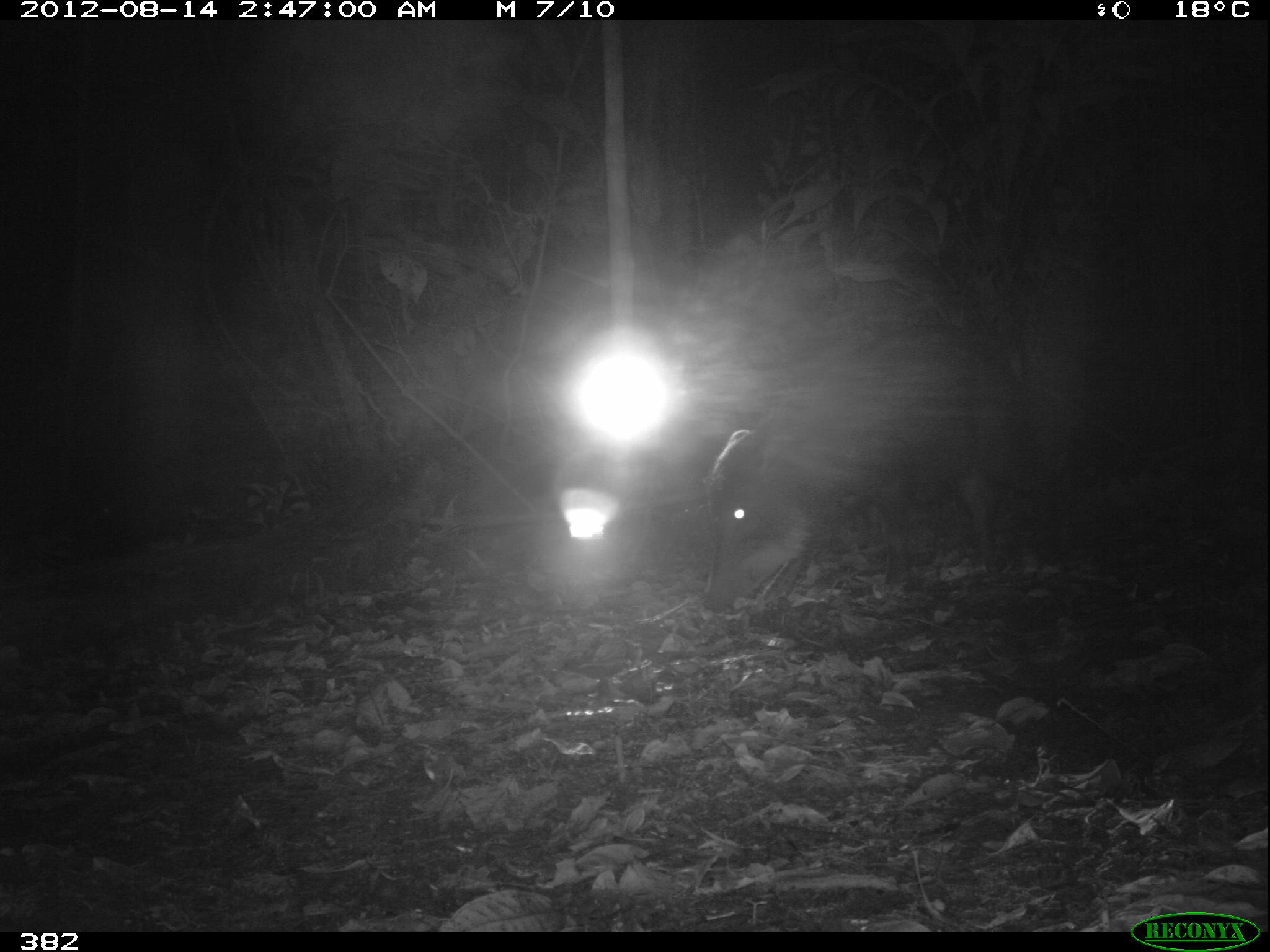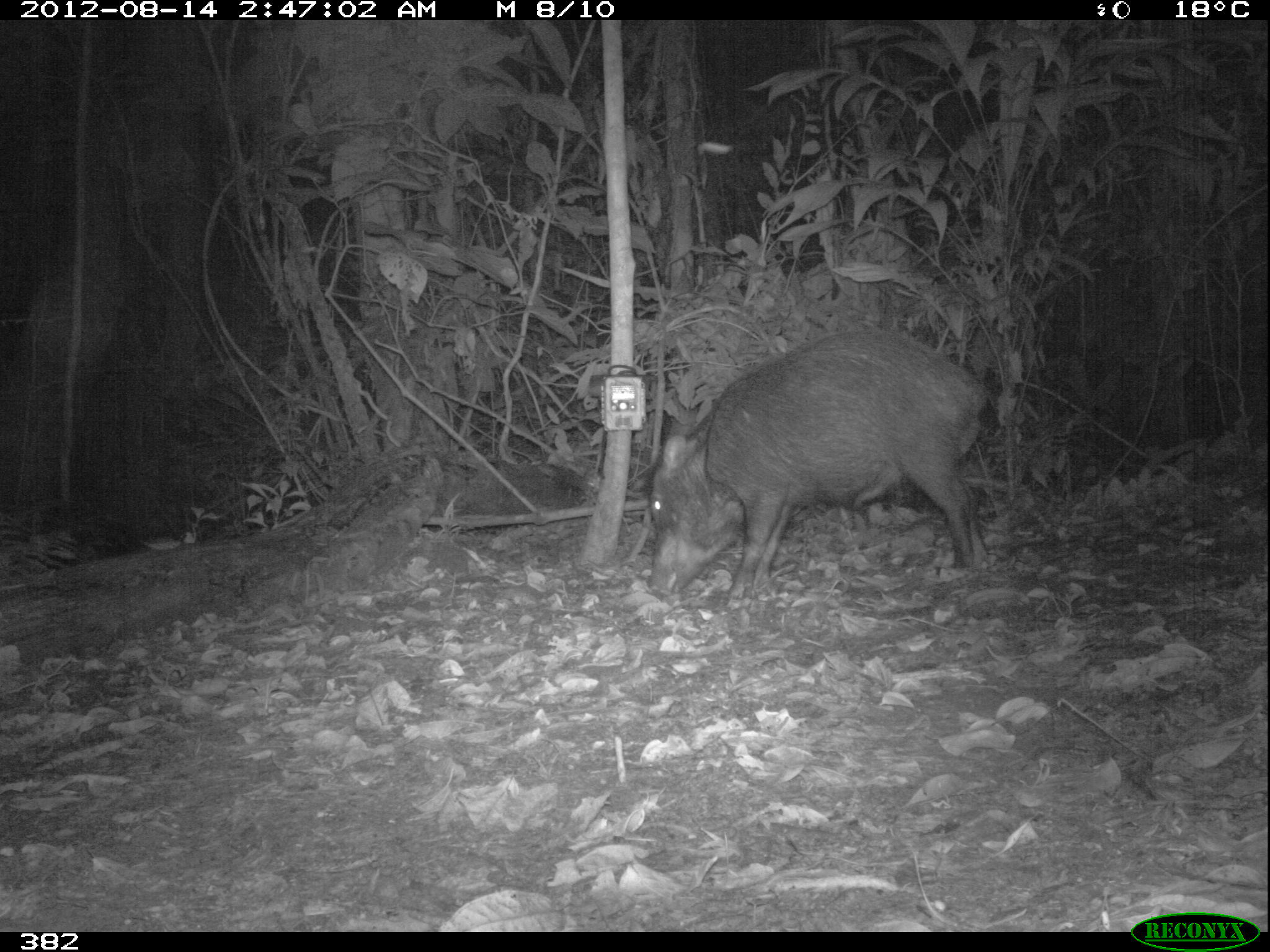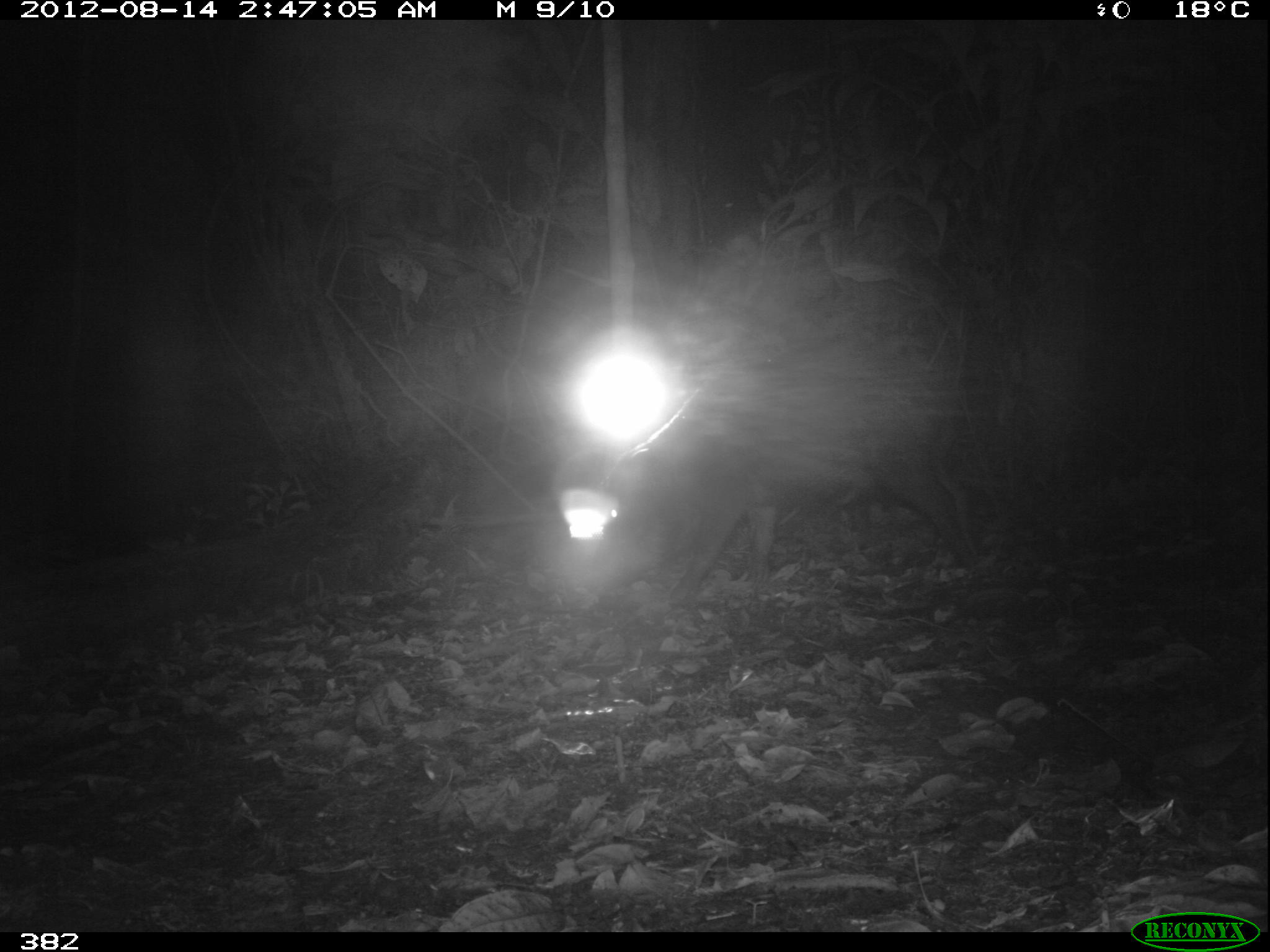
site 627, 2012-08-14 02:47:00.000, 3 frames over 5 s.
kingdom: Animalia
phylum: Chordata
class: Mammalia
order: Artiodactyla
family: Tayassuidae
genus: Tayassu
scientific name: Tayassu pecari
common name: white-lipped peccary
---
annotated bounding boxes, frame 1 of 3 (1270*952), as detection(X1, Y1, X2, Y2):
tayassu pecari: detection(704, 317, 1083, 614)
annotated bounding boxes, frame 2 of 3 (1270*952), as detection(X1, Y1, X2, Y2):
tayassu pecari: detection(645, 324, 990, 606)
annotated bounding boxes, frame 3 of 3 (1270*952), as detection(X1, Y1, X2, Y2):
tayassu pecari: detection(581, 327, 984, 602)